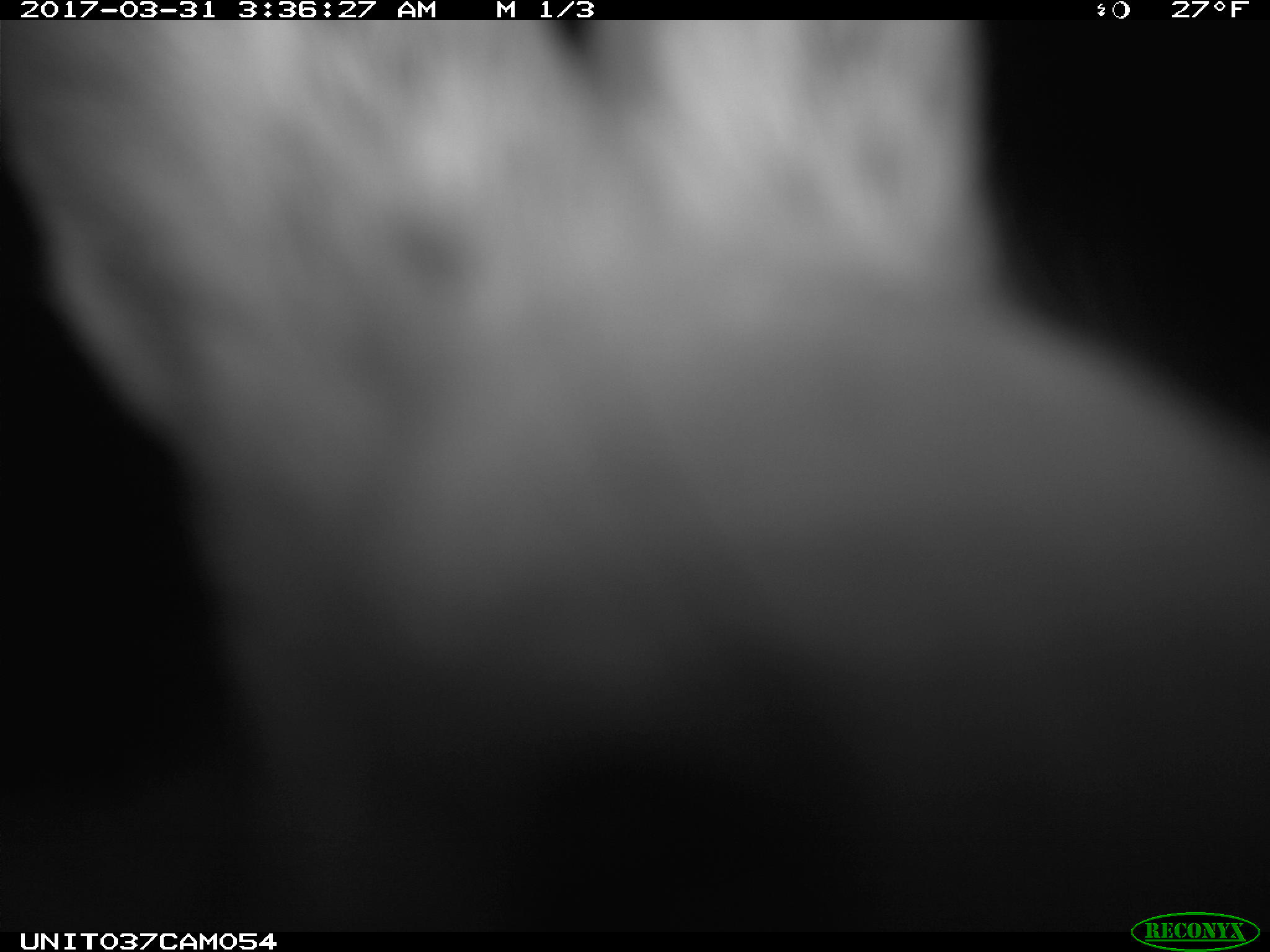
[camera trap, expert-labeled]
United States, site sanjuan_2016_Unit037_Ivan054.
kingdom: Animalia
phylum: Chordata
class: Mammalia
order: Lagomorpha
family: Leporidae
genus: Lepus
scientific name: Lepus americanus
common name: snowshoe hare